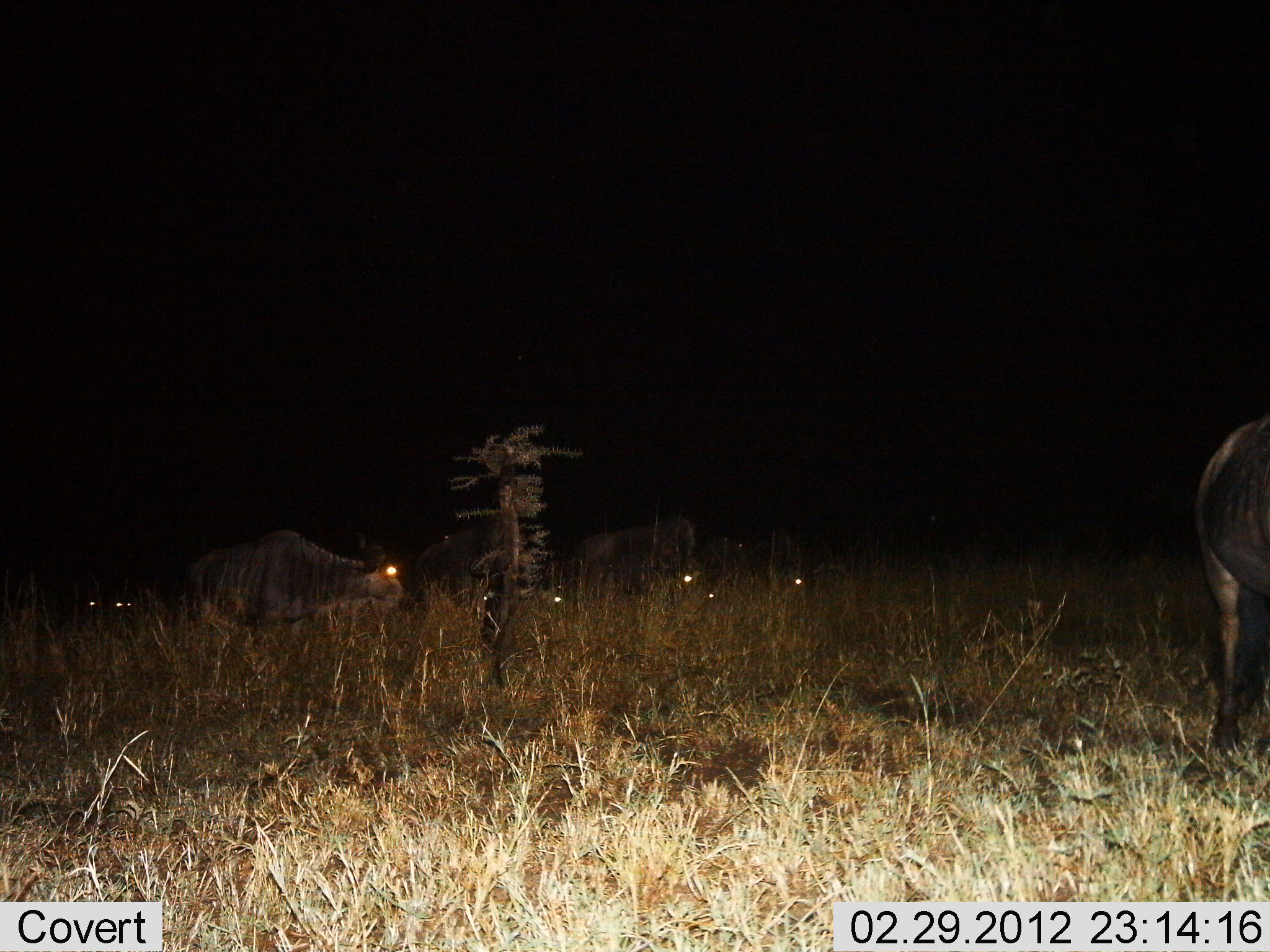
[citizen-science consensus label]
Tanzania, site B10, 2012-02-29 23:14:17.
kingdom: Animalia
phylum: Chordata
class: Mammalia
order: Artiodactyla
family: Bovidae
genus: Connochaetes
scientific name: Connochaetes taurinus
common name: blue wildebeest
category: wildebeest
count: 7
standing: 82%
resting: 36%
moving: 9%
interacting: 0%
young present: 0%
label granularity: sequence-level